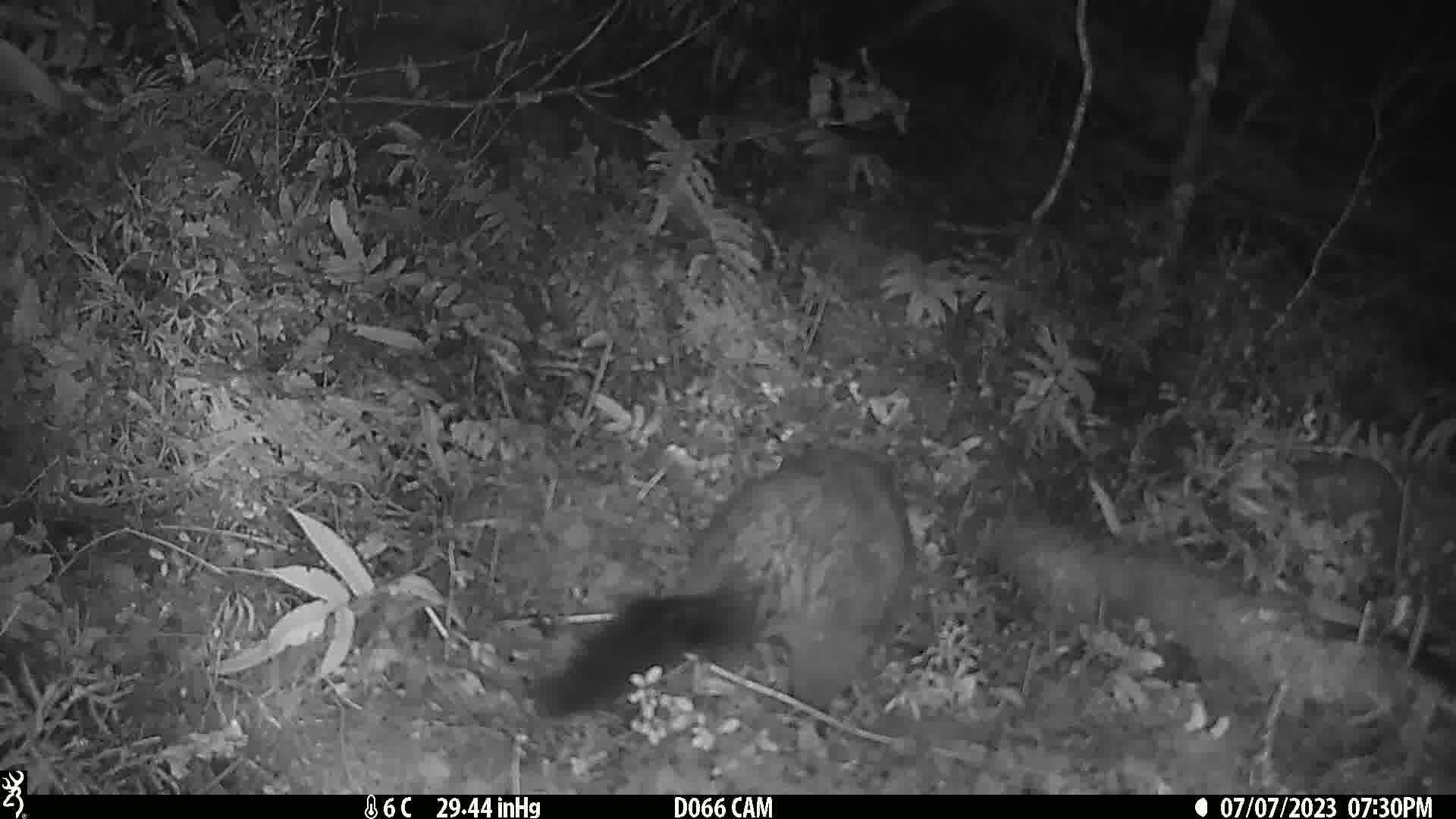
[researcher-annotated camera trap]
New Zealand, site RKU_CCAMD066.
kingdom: Animalia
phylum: Chordata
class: Mammalia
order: Diprotodontia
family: Phalangeridae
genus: Trichosurus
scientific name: Trichosurus vulpecula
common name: common brushtail possum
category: possum